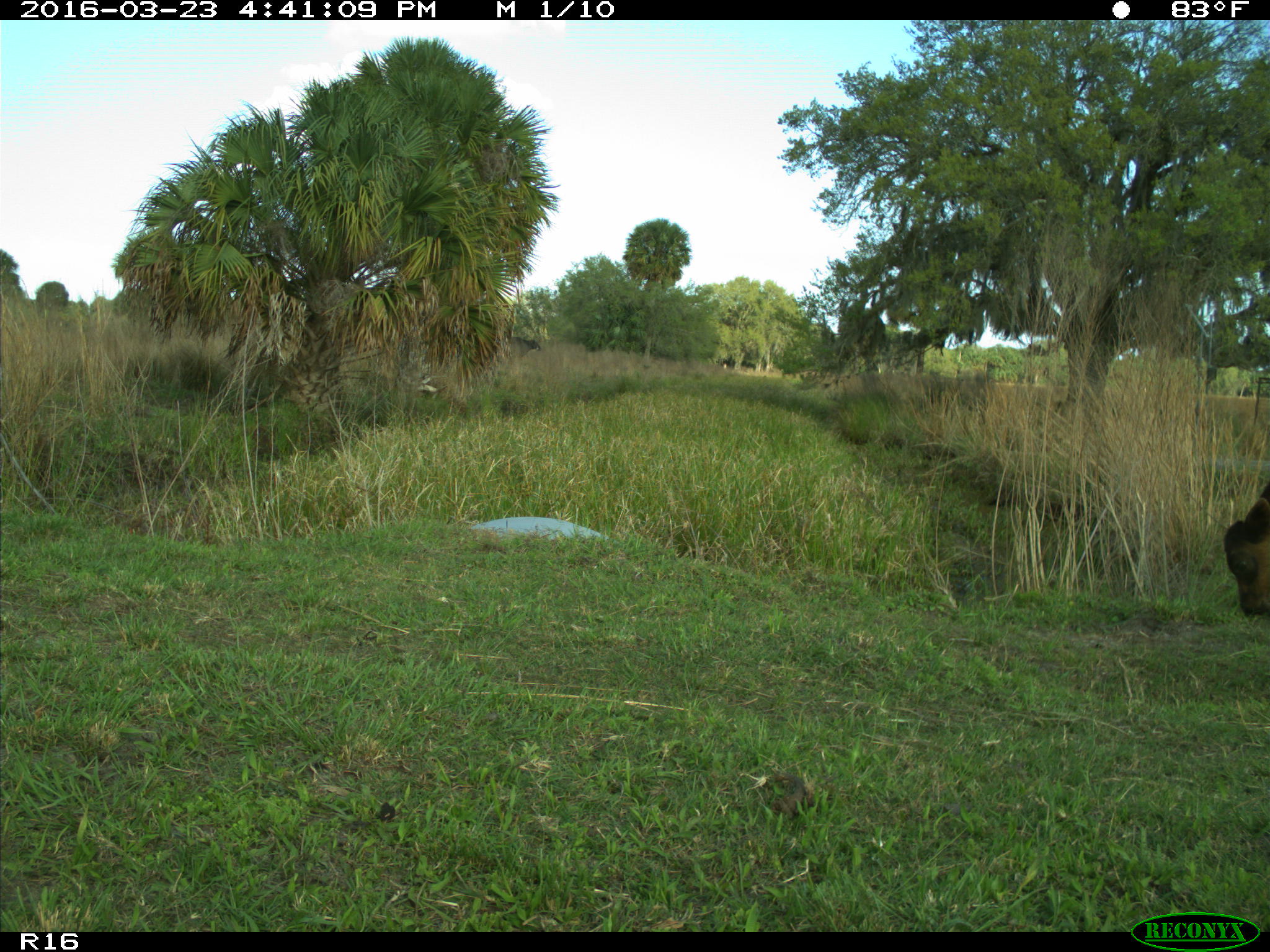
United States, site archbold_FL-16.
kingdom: Animalia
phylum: Chordata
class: Mammalia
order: Artiodactyla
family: Bovidae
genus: Bos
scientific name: Bos taurus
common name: domestic cow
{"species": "Bos taurus (domestic cow)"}